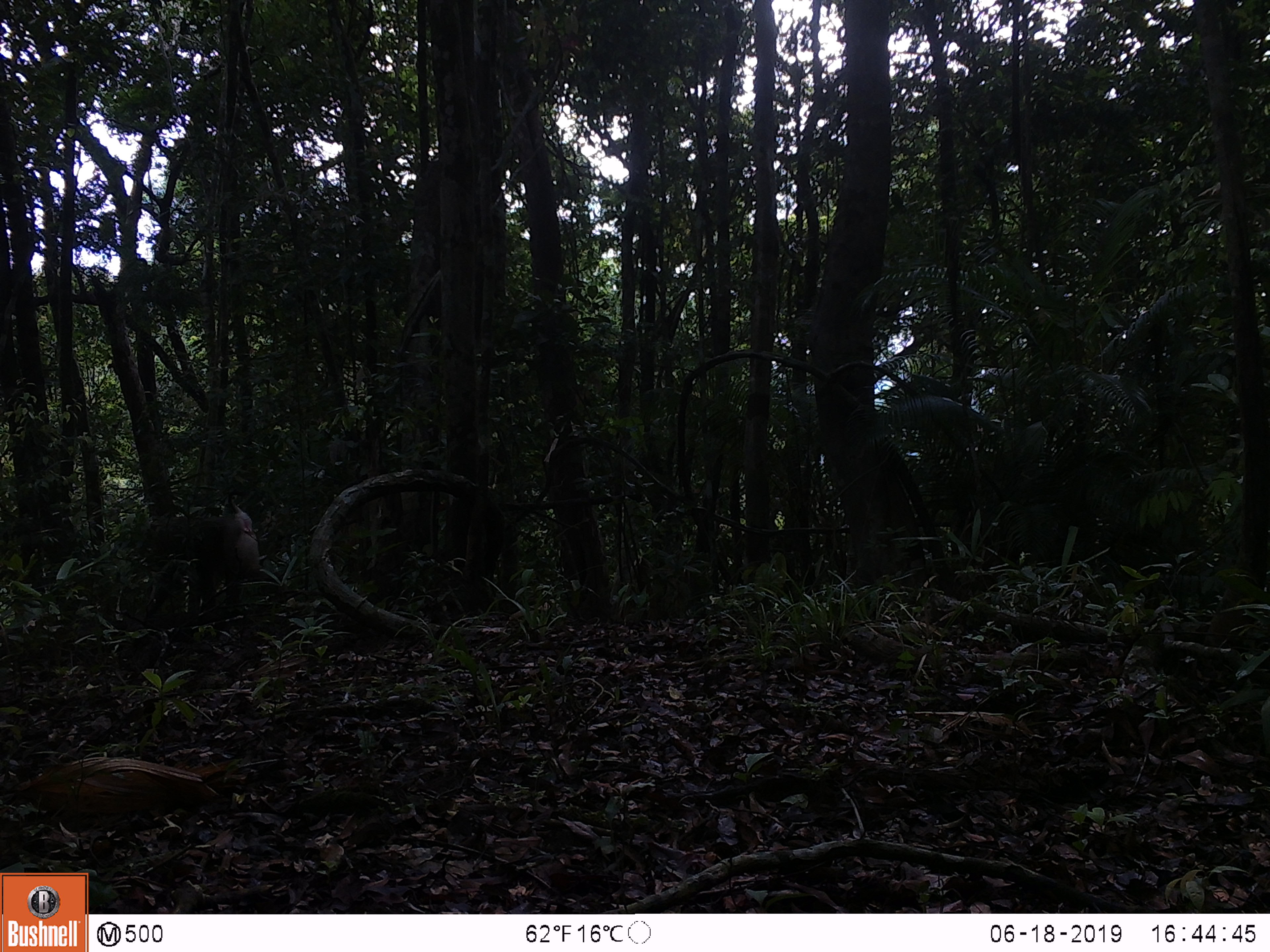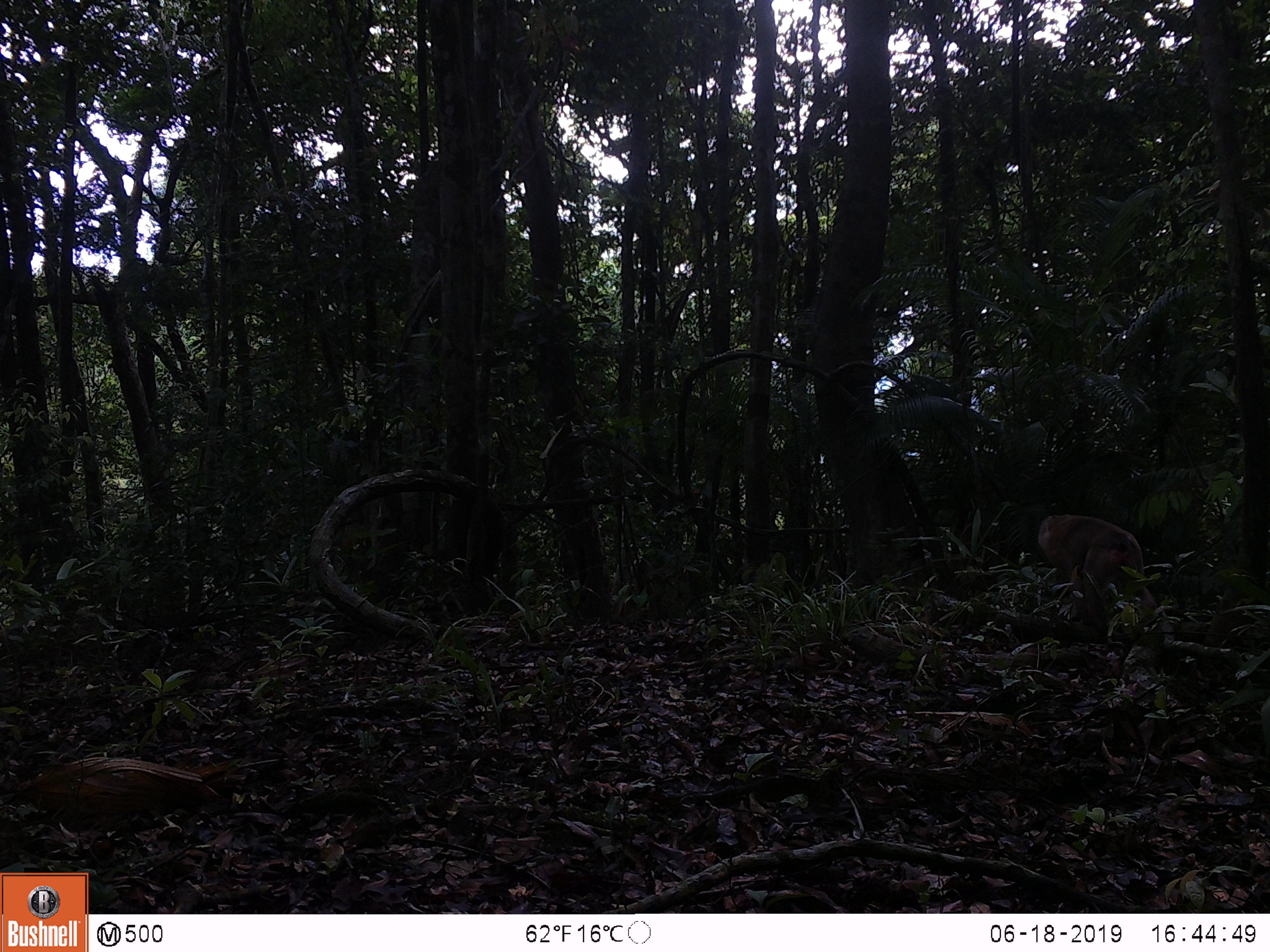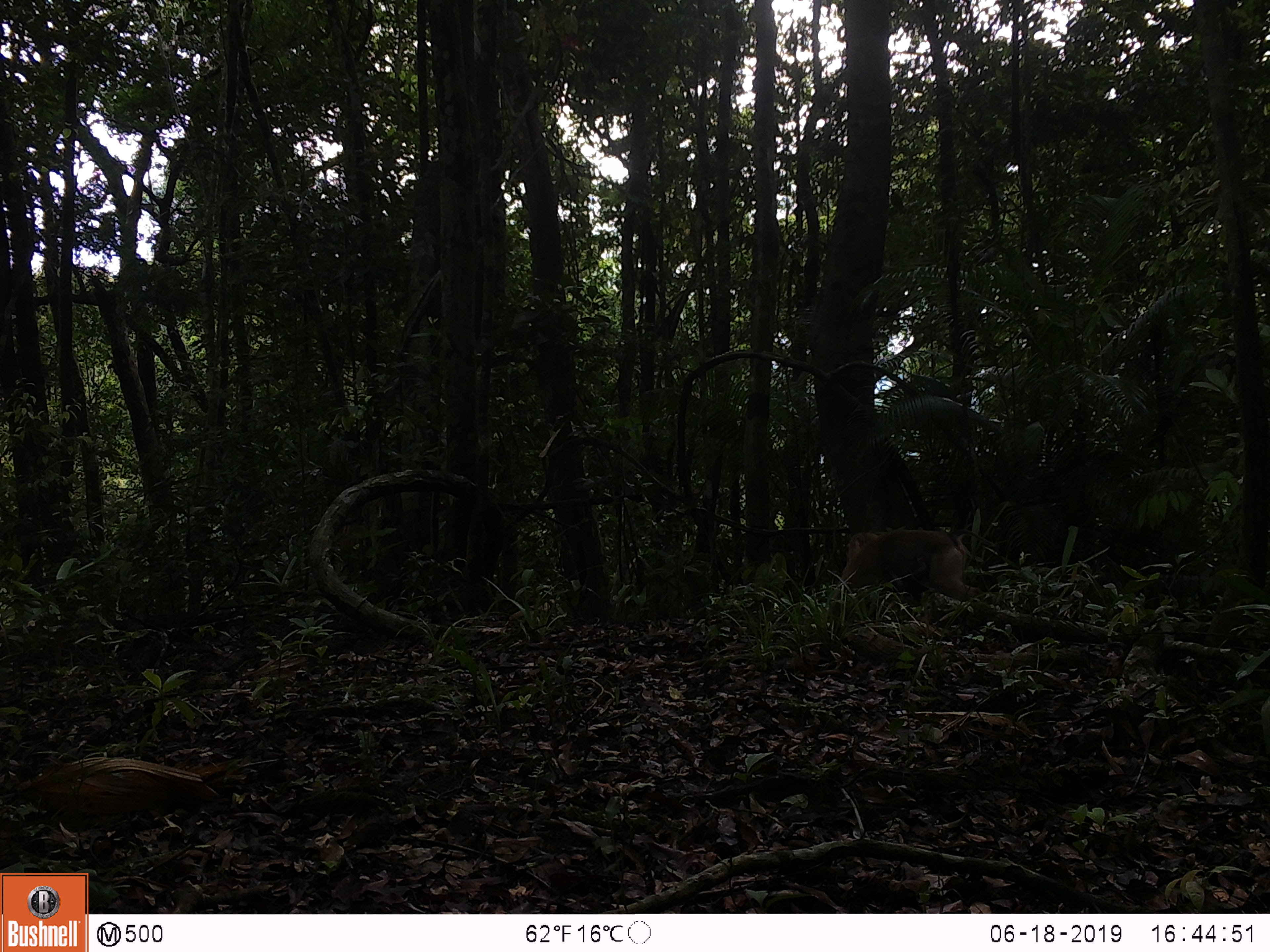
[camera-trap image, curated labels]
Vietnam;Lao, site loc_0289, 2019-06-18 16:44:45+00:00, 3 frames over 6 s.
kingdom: Animalia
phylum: Chordata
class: Mammalia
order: Primates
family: Cercopithecidae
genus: Macaca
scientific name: Macaca nemestrina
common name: pig-tailed macaque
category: pig tailed macaque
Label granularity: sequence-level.